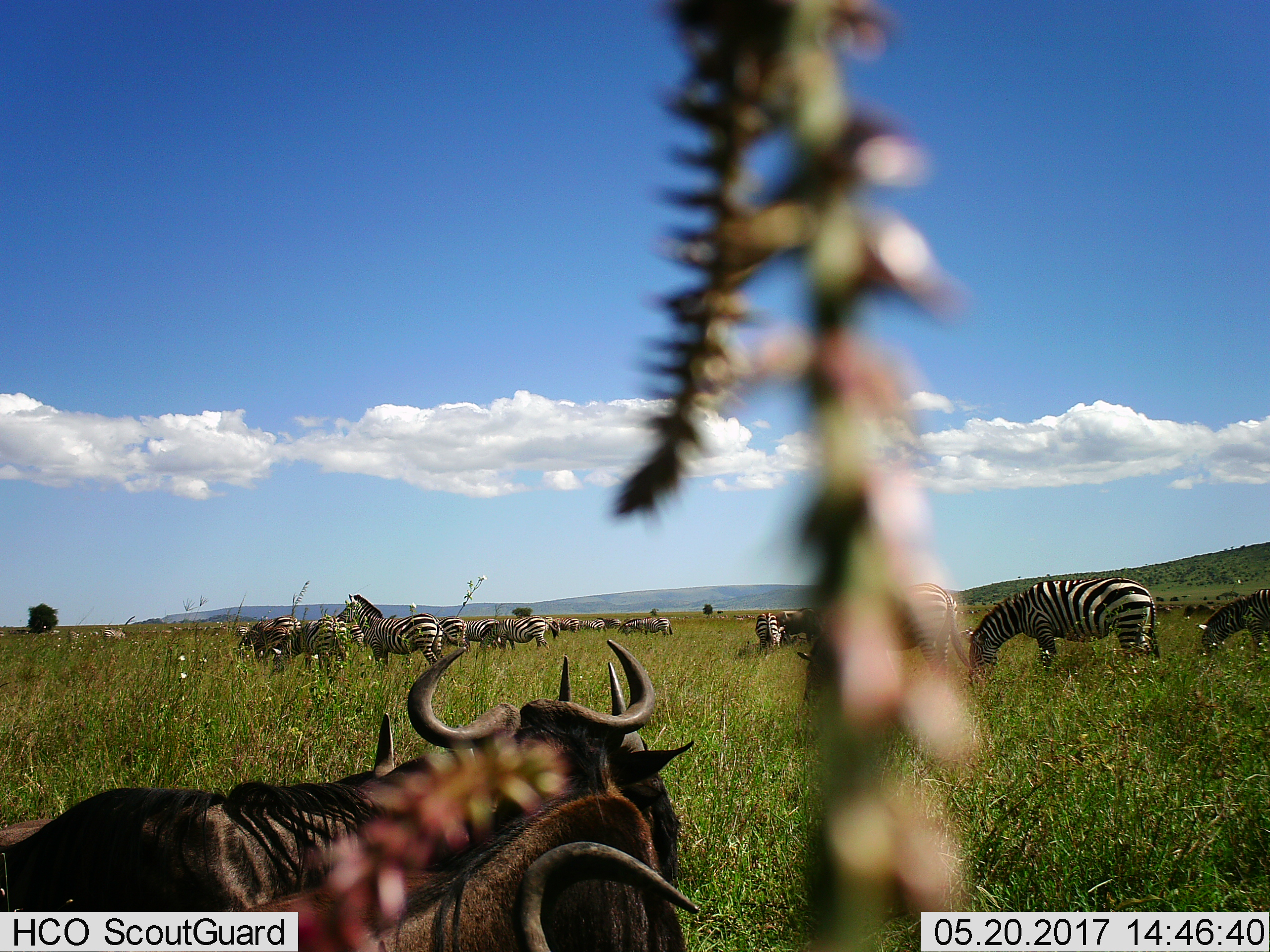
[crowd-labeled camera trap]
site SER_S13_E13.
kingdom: Animalia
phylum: Chordata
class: Mammalia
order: Artiodactyla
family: Bovidae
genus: Connochaetes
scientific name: Connochaetes taurinus taurinus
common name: blue wildebeest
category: wildebeestblue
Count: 4.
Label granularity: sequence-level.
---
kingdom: Animalia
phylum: Chordata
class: Mammalia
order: Perissodactyla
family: Equidae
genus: Equus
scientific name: Equus quagga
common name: plains zebra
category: zebraplains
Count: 11-50.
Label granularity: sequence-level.